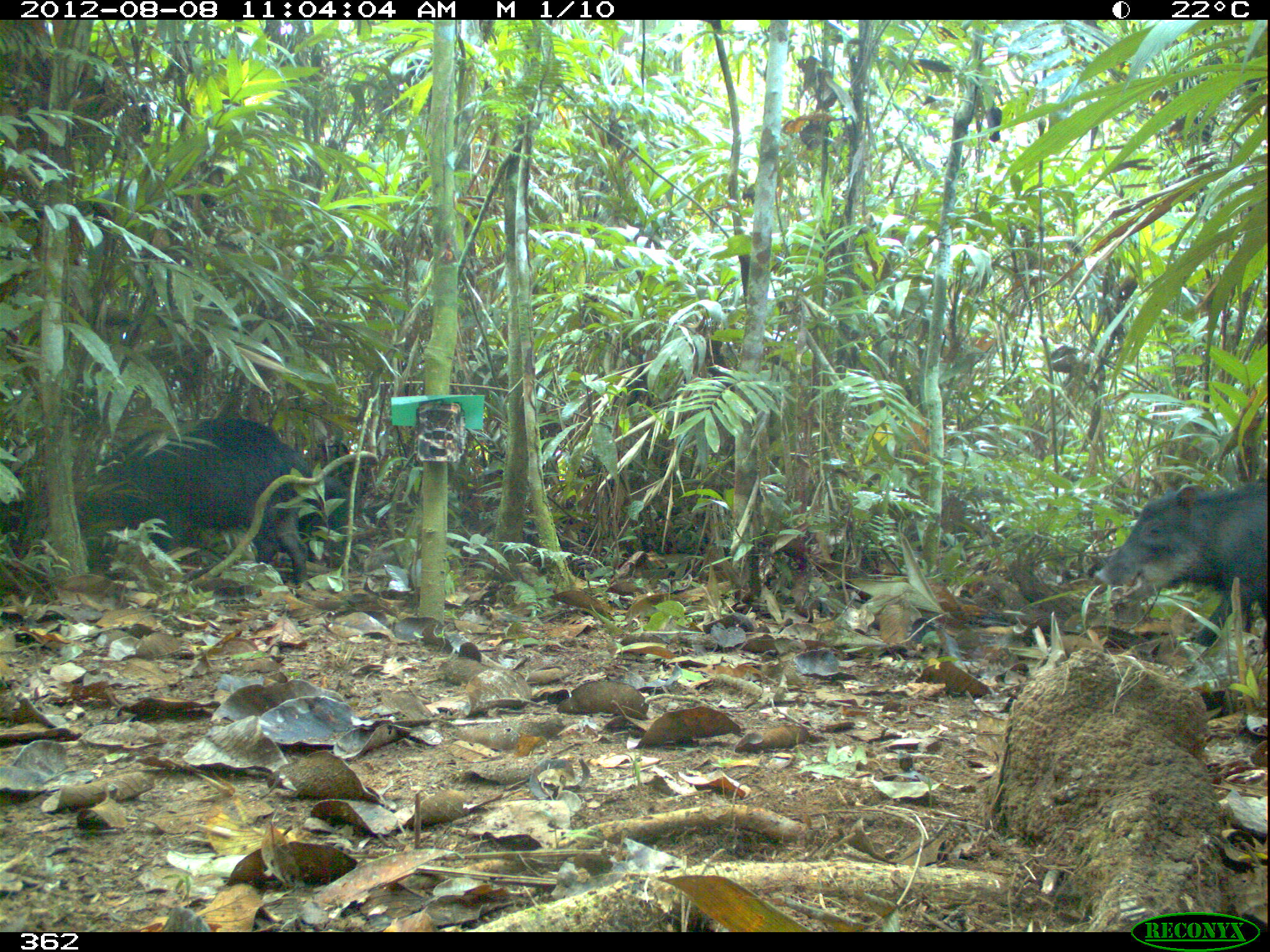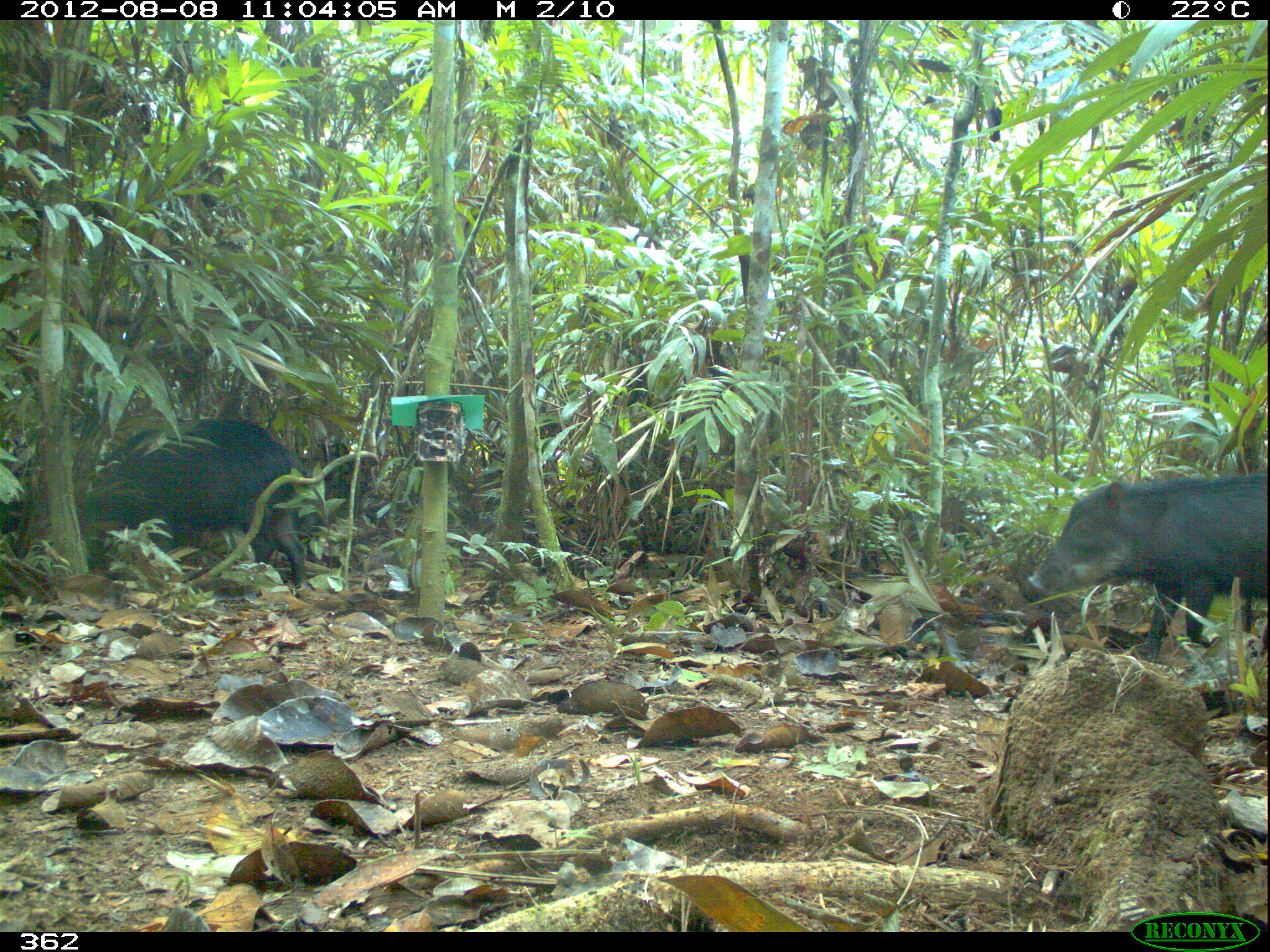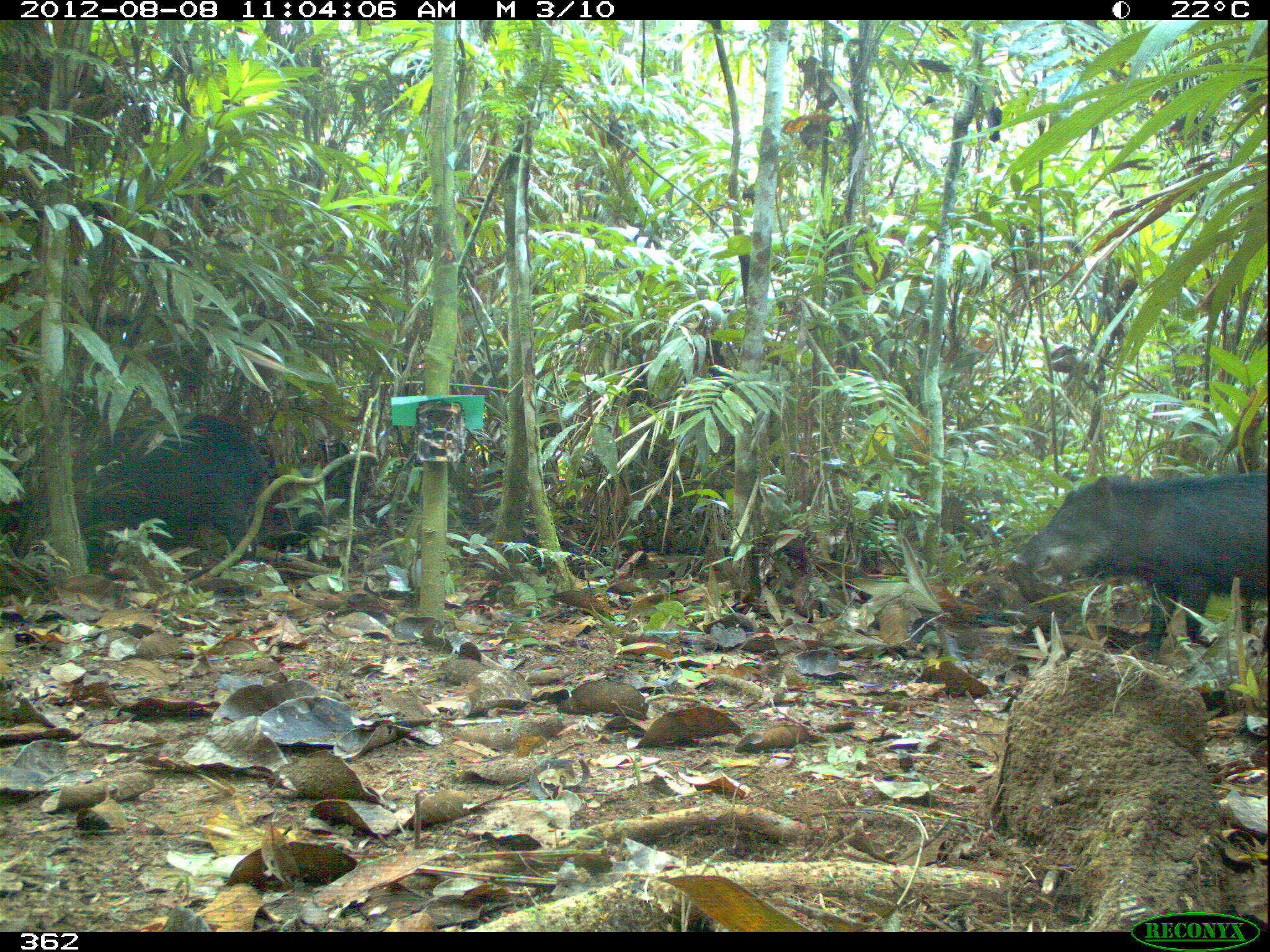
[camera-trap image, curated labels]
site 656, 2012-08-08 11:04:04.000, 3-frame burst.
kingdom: Animalia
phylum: Chordata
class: Mammalia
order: Artiodactyla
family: Tayassuidae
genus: Tayassu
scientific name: Tayassu pecari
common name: white-lipped peccary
Tayassu pecari (white-lipped peccary).